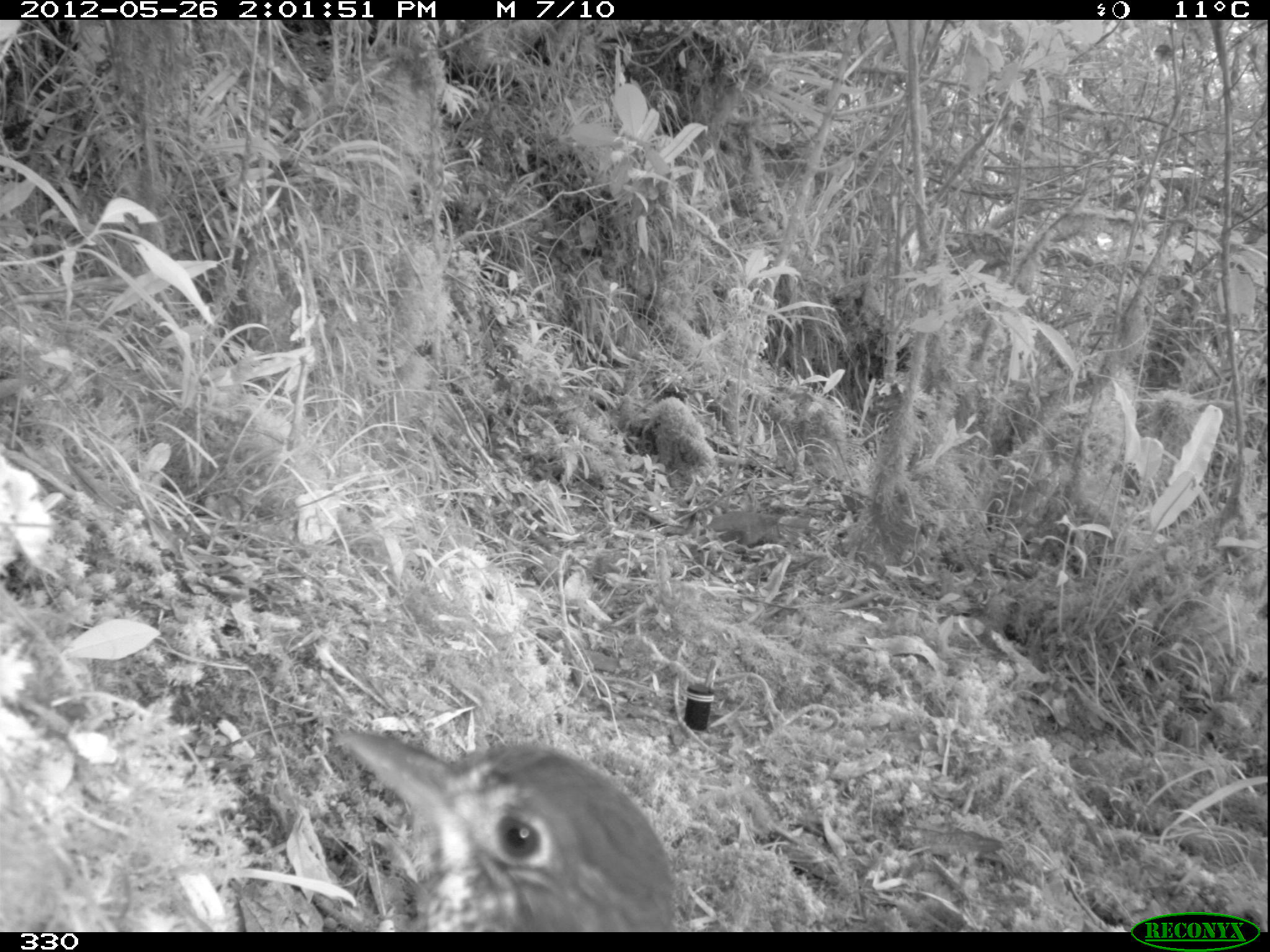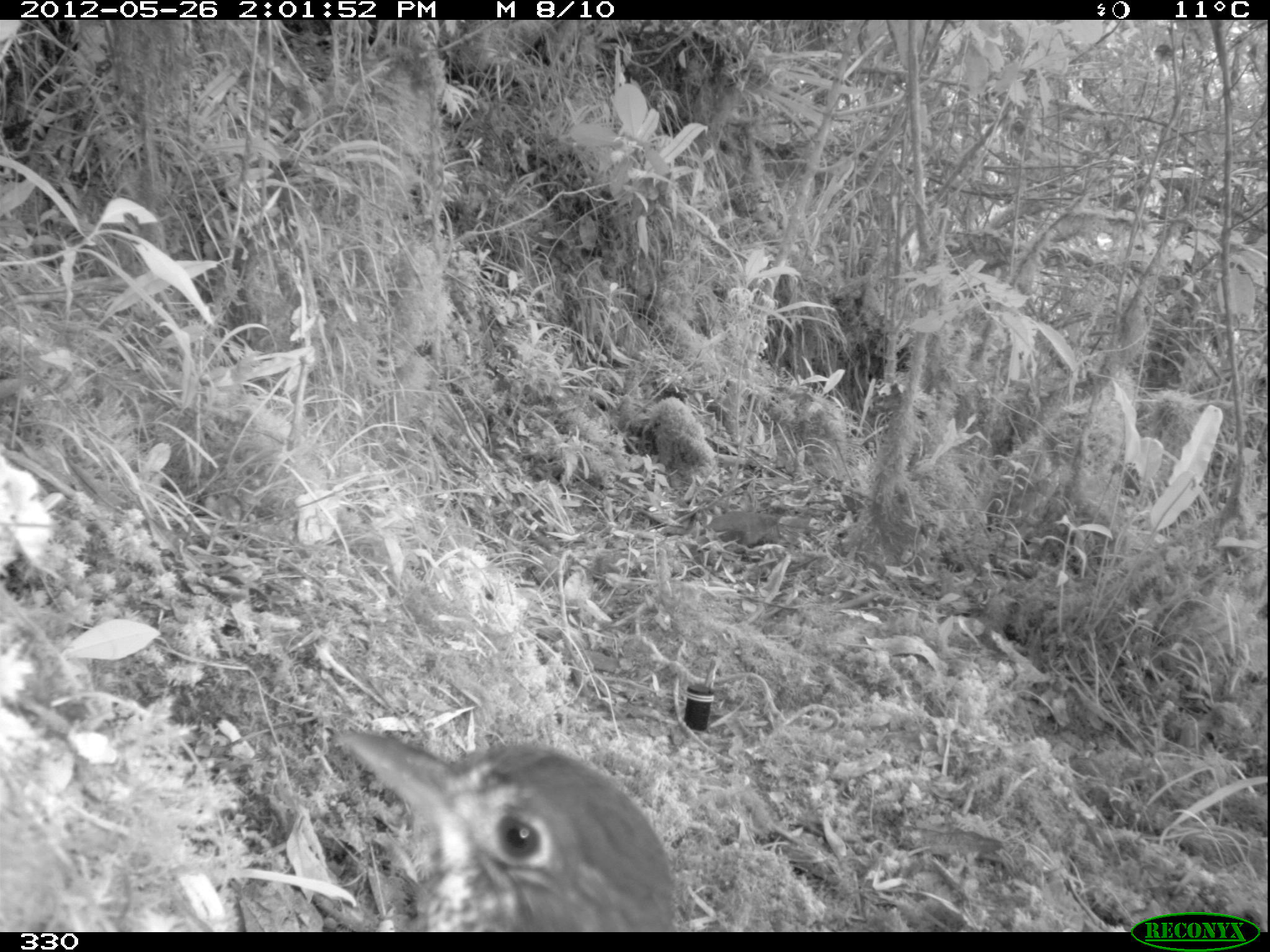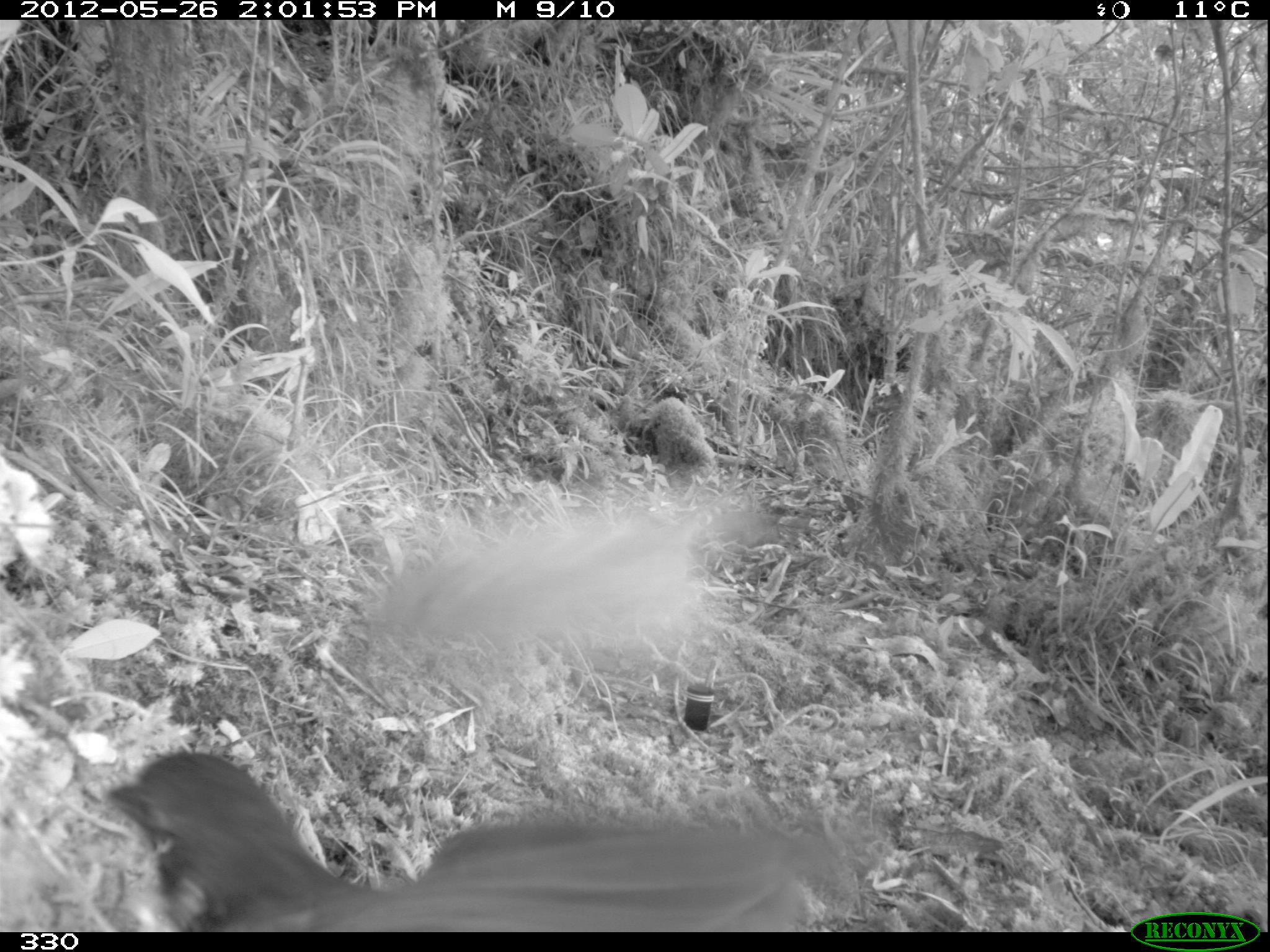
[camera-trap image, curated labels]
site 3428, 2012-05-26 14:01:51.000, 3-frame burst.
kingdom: Animalia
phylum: Chordata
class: Aves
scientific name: Aves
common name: bird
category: unknown bird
Unknown bird (bird) (Aves).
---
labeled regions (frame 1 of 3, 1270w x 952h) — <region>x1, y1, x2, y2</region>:
unknown bird: <region>332, 726, 676, 931</region>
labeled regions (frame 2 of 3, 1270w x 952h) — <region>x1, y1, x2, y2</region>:
unknown bird: <region>338, 733, 675, 931</region>